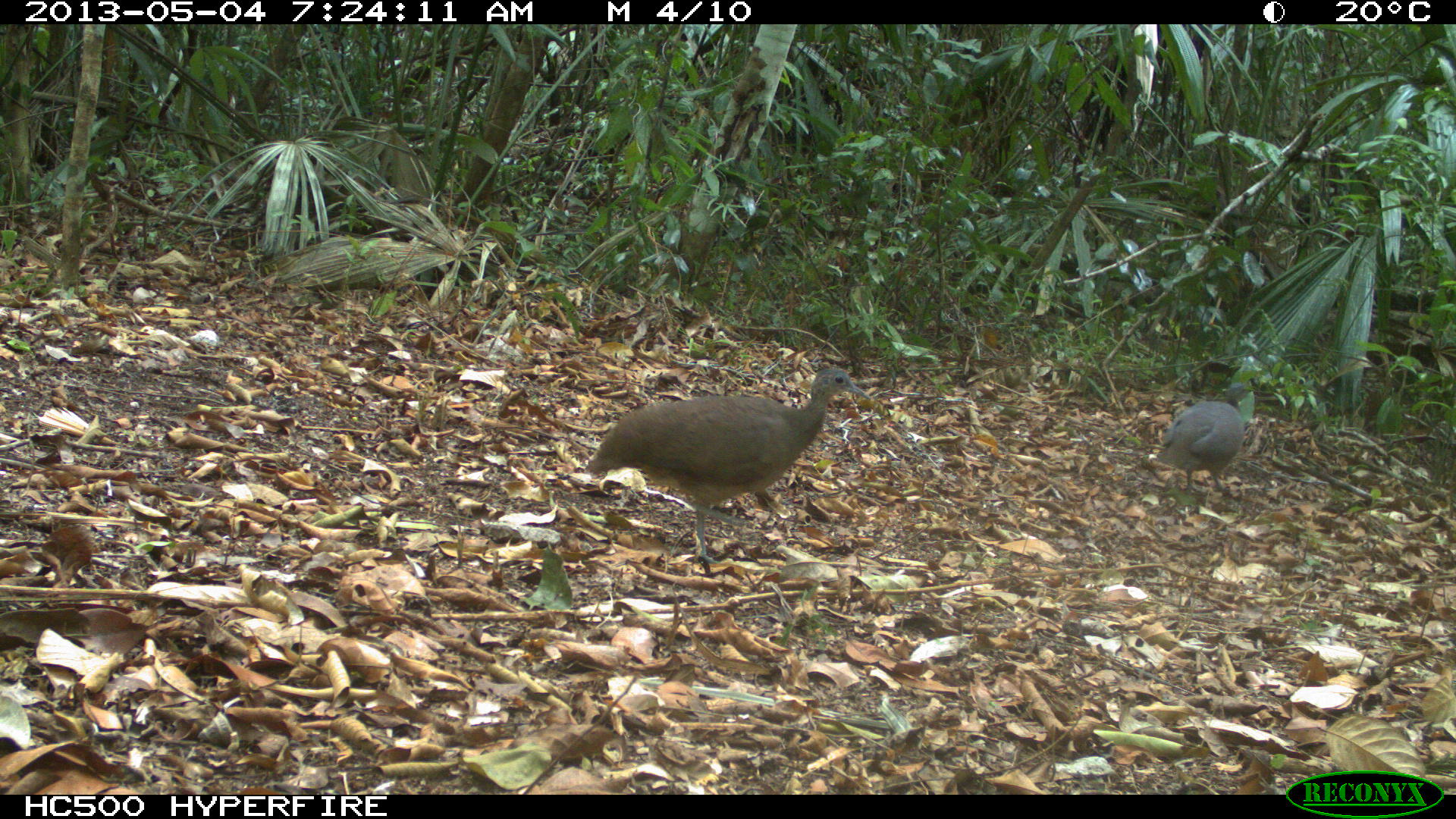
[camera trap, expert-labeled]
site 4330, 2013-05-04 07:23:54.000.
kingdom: Animalia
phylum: Chordata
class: Aves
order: Tinamiformes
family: Tinamidae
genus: Tinamus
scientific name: Tinamus major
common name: great tinamou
Tinamus major (great tinamou), count 2.